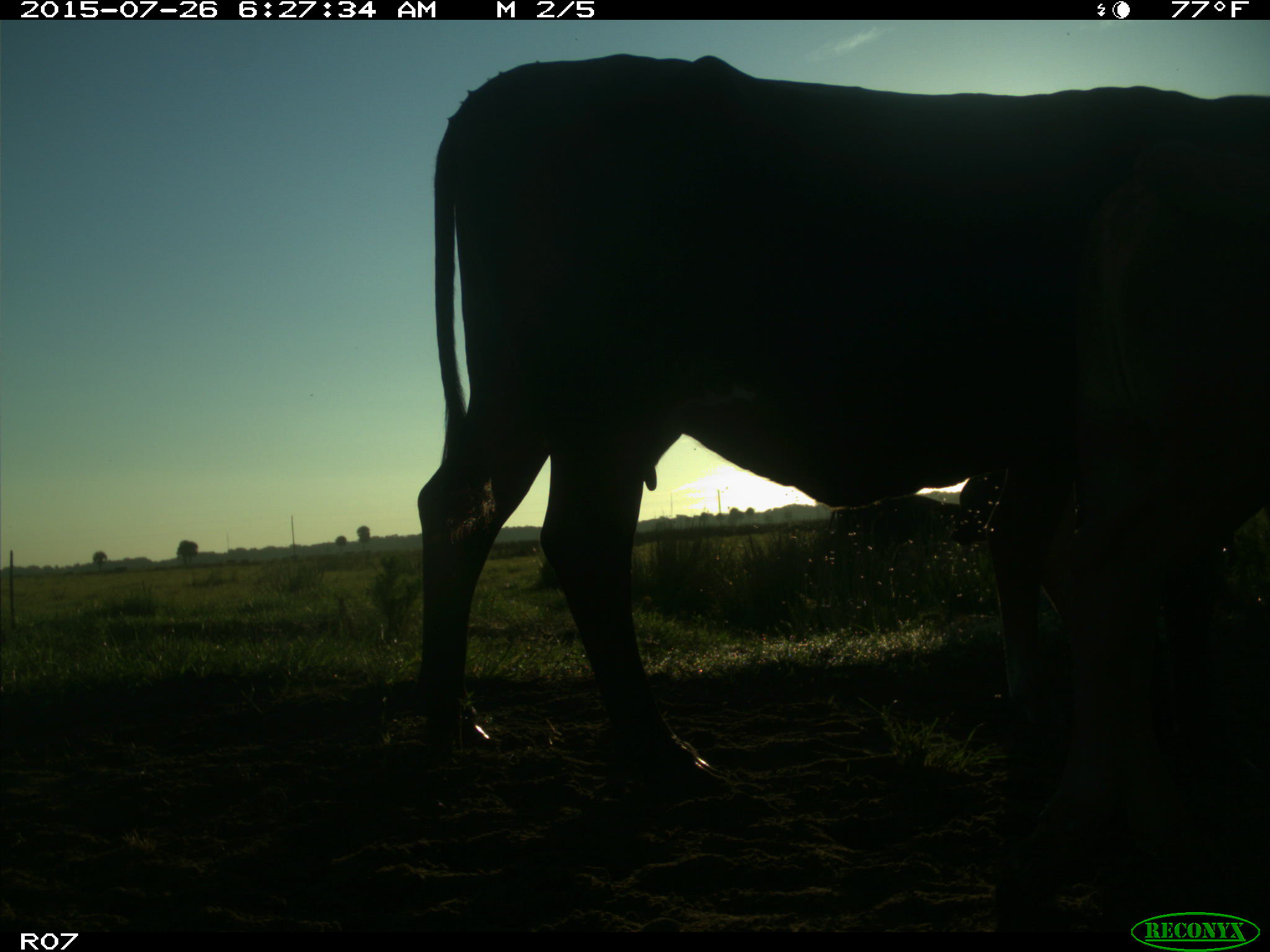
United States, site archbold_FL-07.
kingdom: Animalia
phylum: Chordata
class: Mammalia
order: Artiodactyla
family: Bovidae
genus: Bos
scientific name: Bos taurus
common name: domestic cow